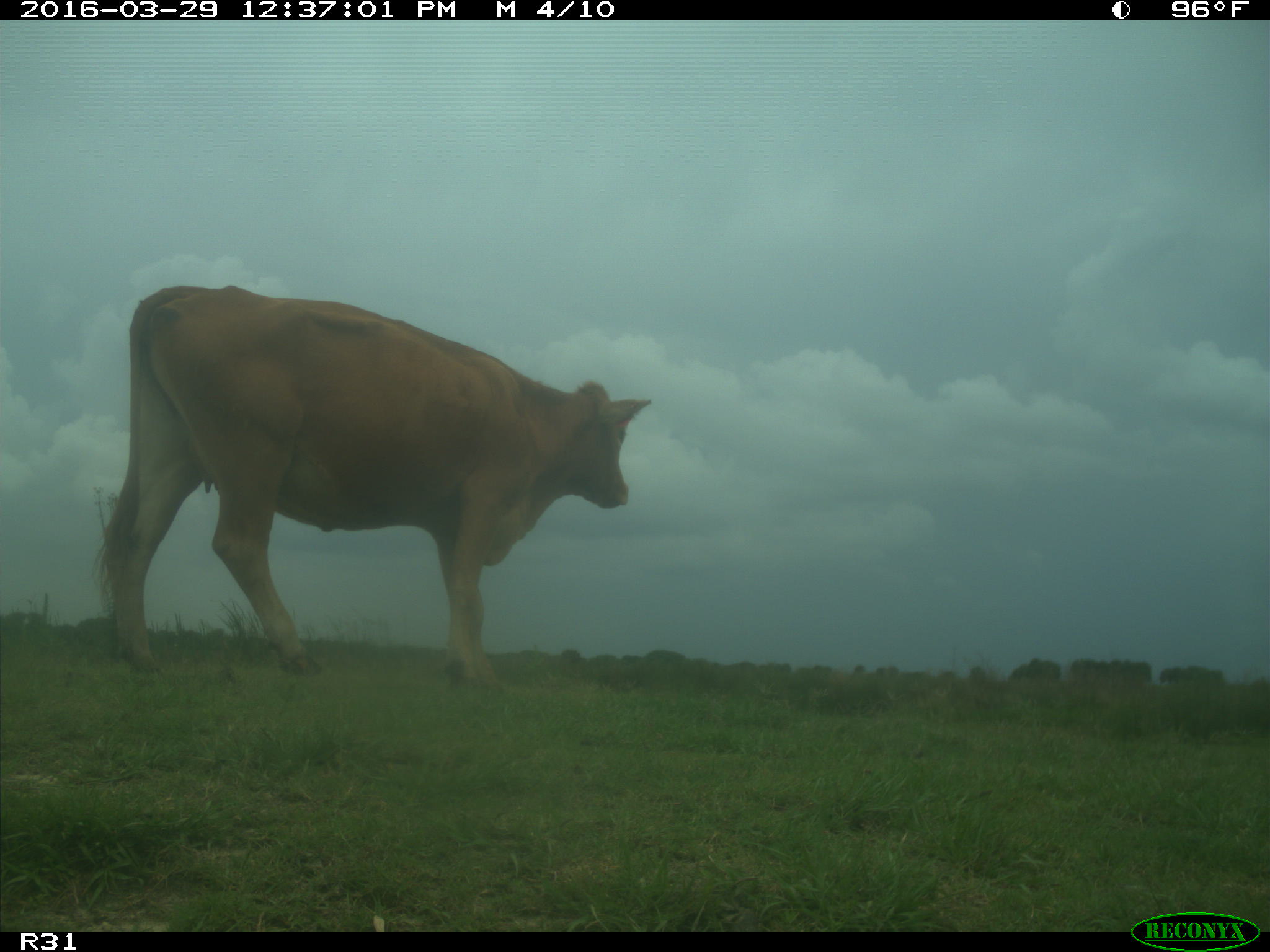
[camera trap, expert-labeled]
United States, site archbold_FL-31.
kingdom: Animalia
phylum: Chordata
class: Mammalia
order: Artiodactyla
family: Bovidae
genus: Bos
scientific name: Bos taurus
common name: domestic cow